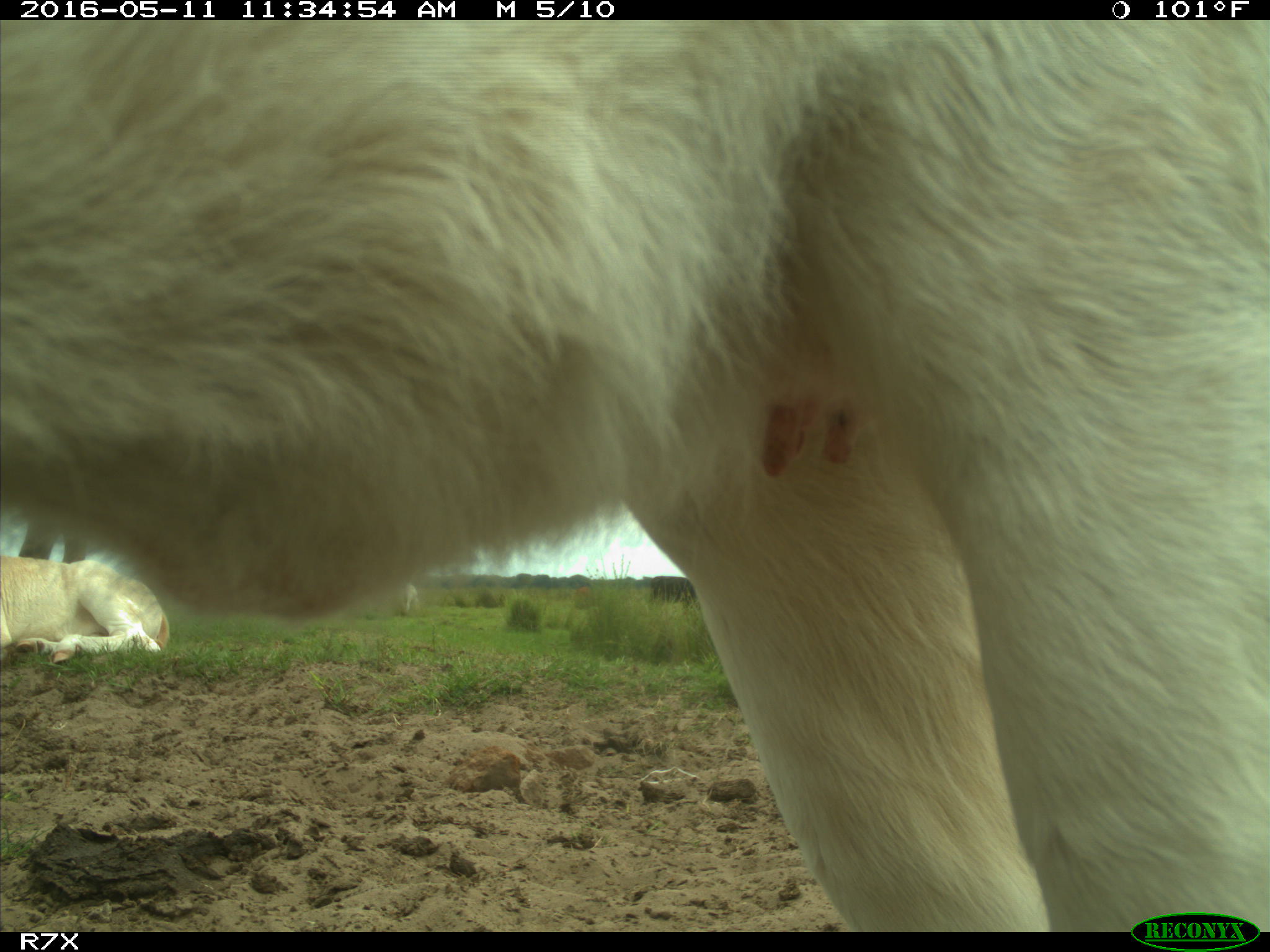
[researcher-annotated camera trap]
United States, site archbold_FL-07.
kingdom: Animalia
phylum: Chordata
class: Mammalia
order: Artiodactyla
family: Bovidae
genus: Bos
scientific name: Bos taurus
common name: domestic cow